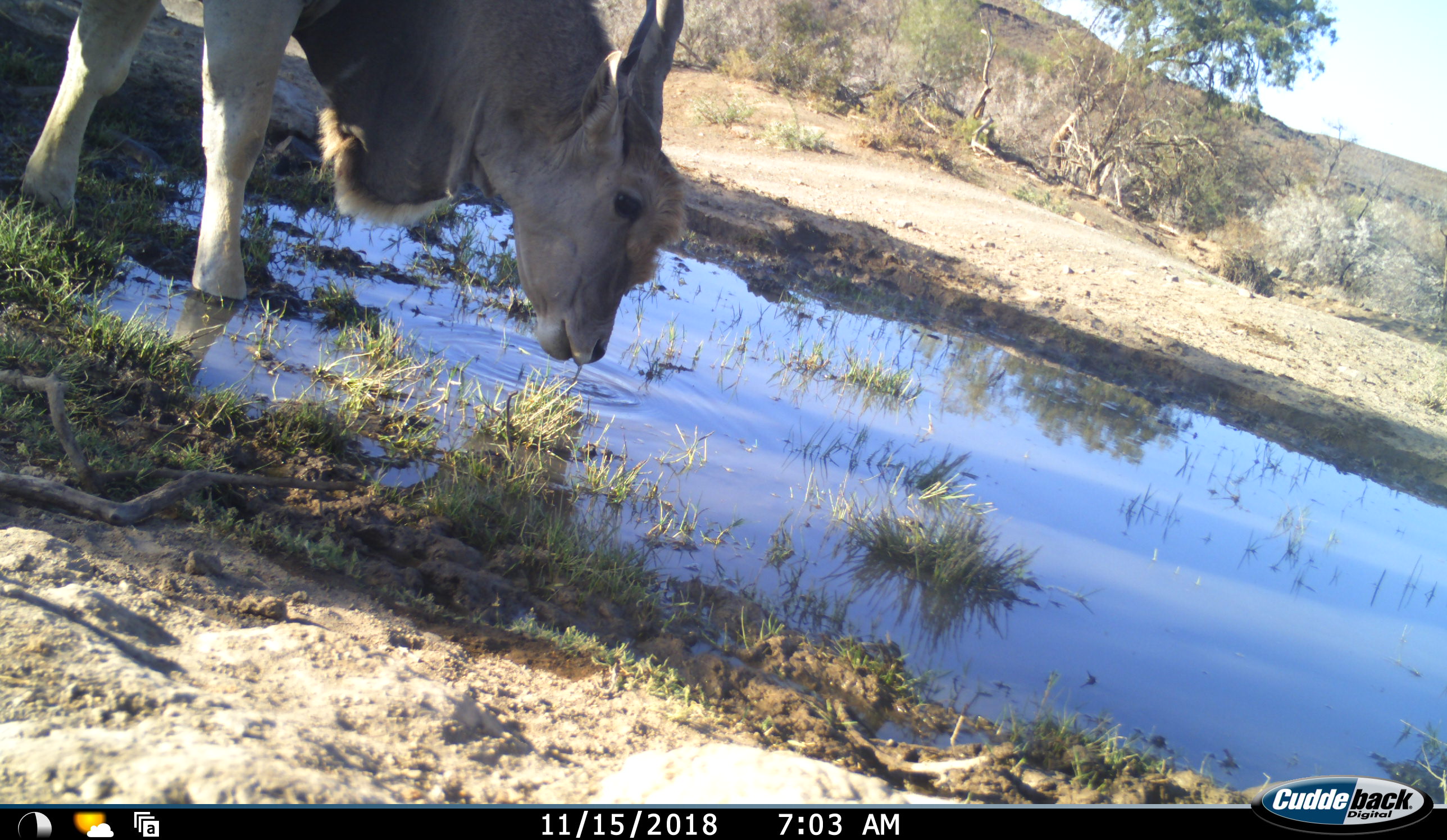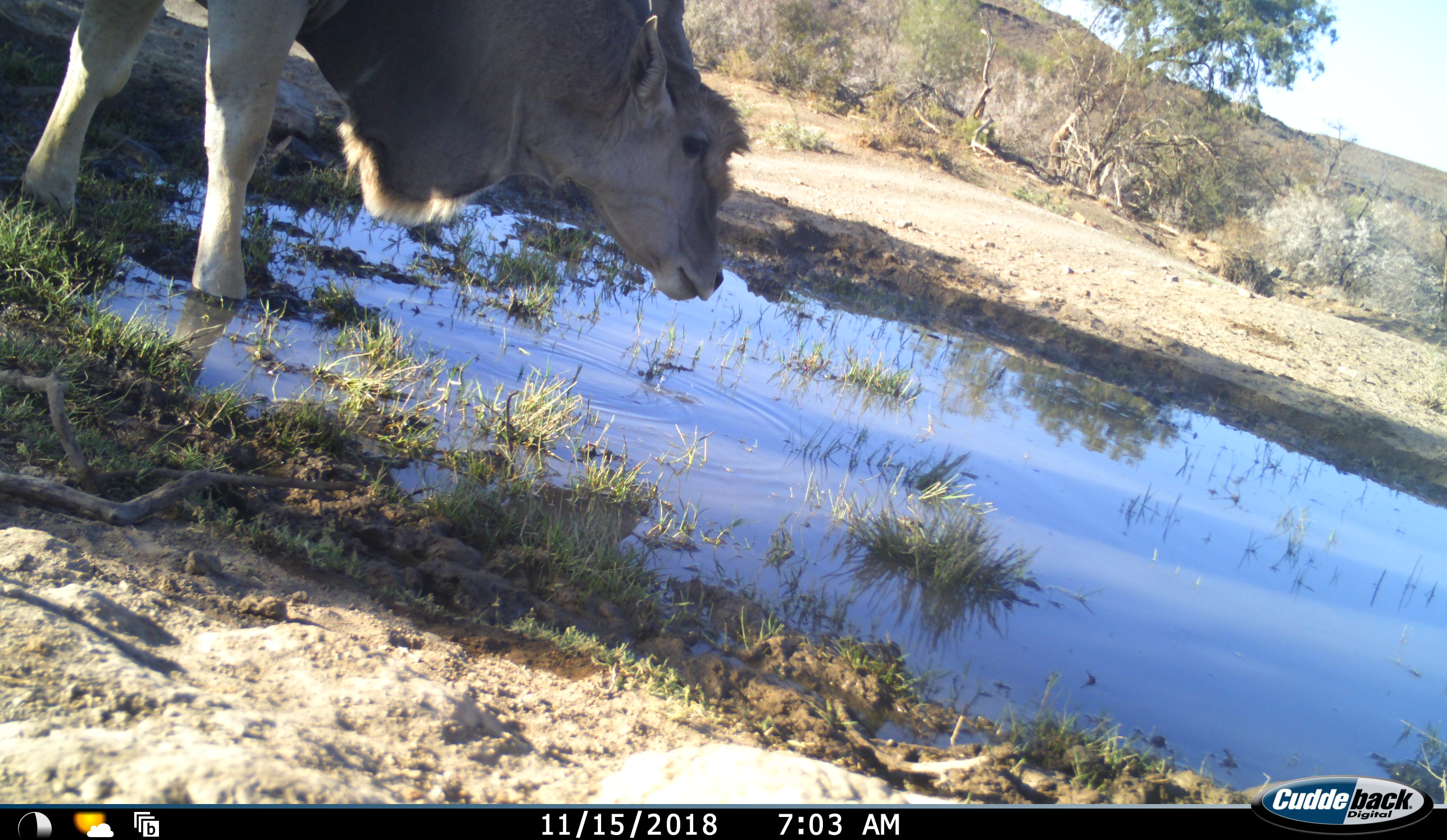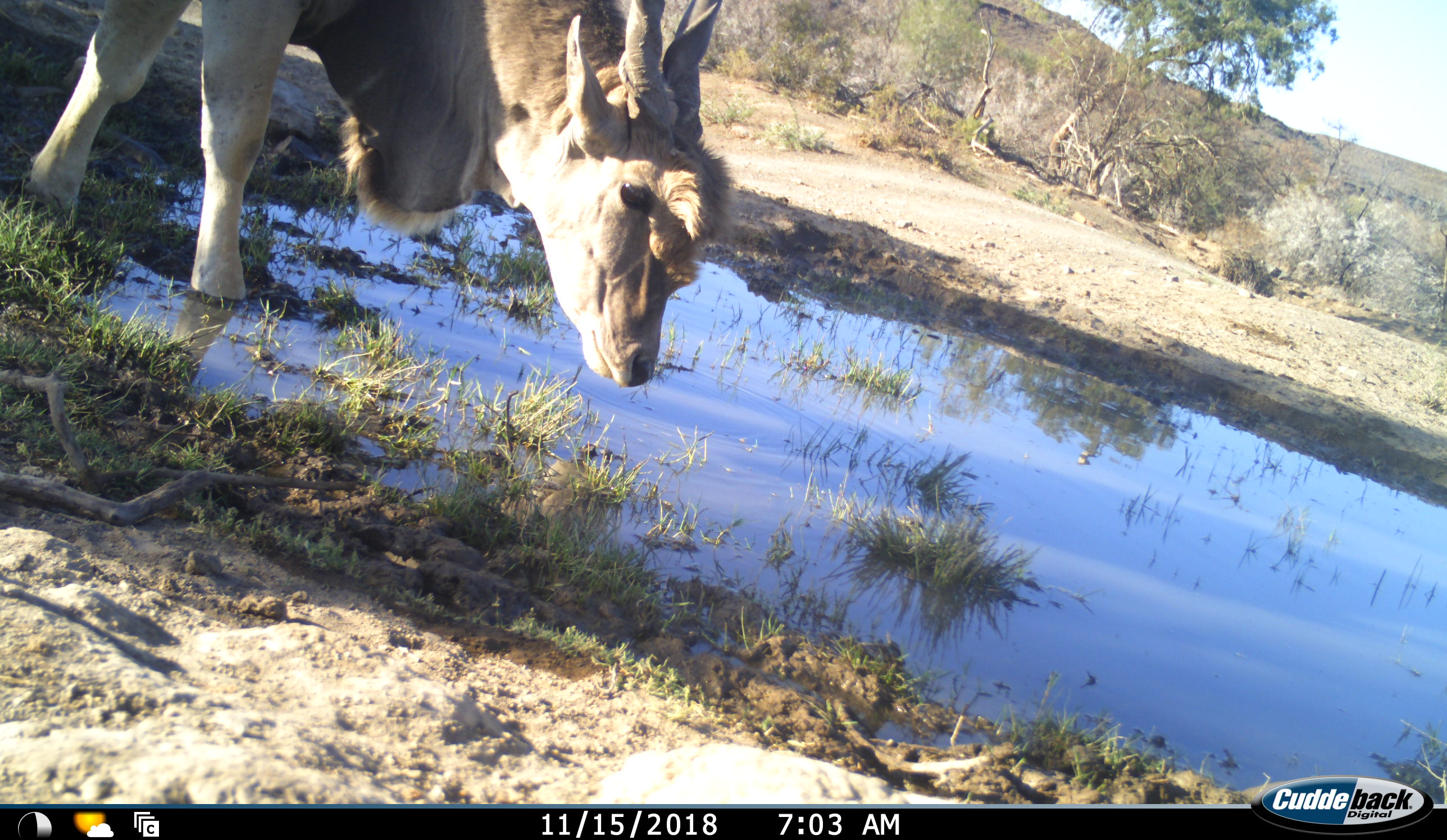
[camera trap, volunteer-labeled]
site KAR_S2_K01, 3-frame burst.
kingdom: Animalia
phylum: Chordata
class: Mammalia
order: Artiodactyla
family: Bovidae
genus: Tragelaphus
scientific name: Tragelaphus oryx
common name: eland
Eland (Tragelaphus oryx), count 1. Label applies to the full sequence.